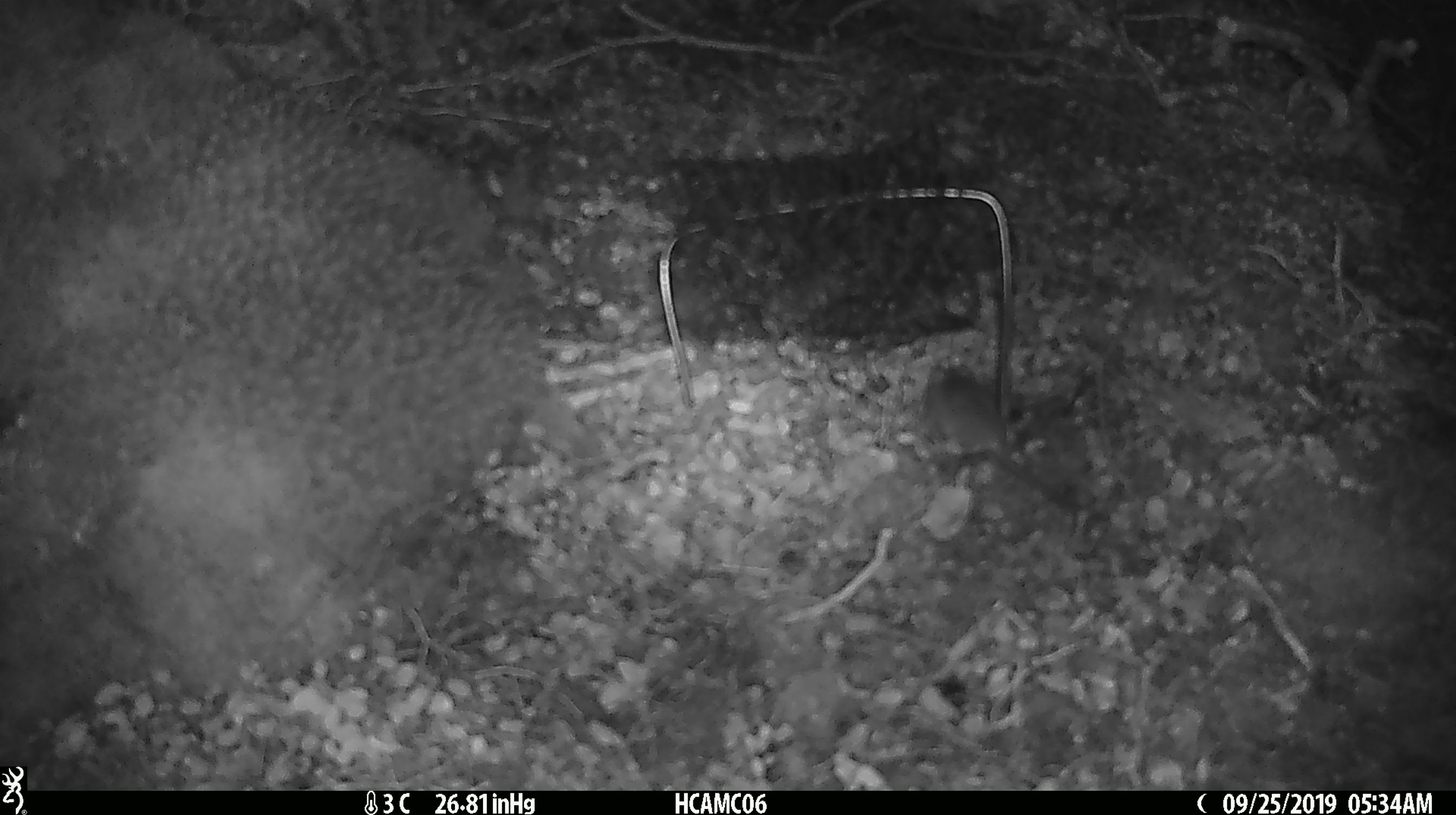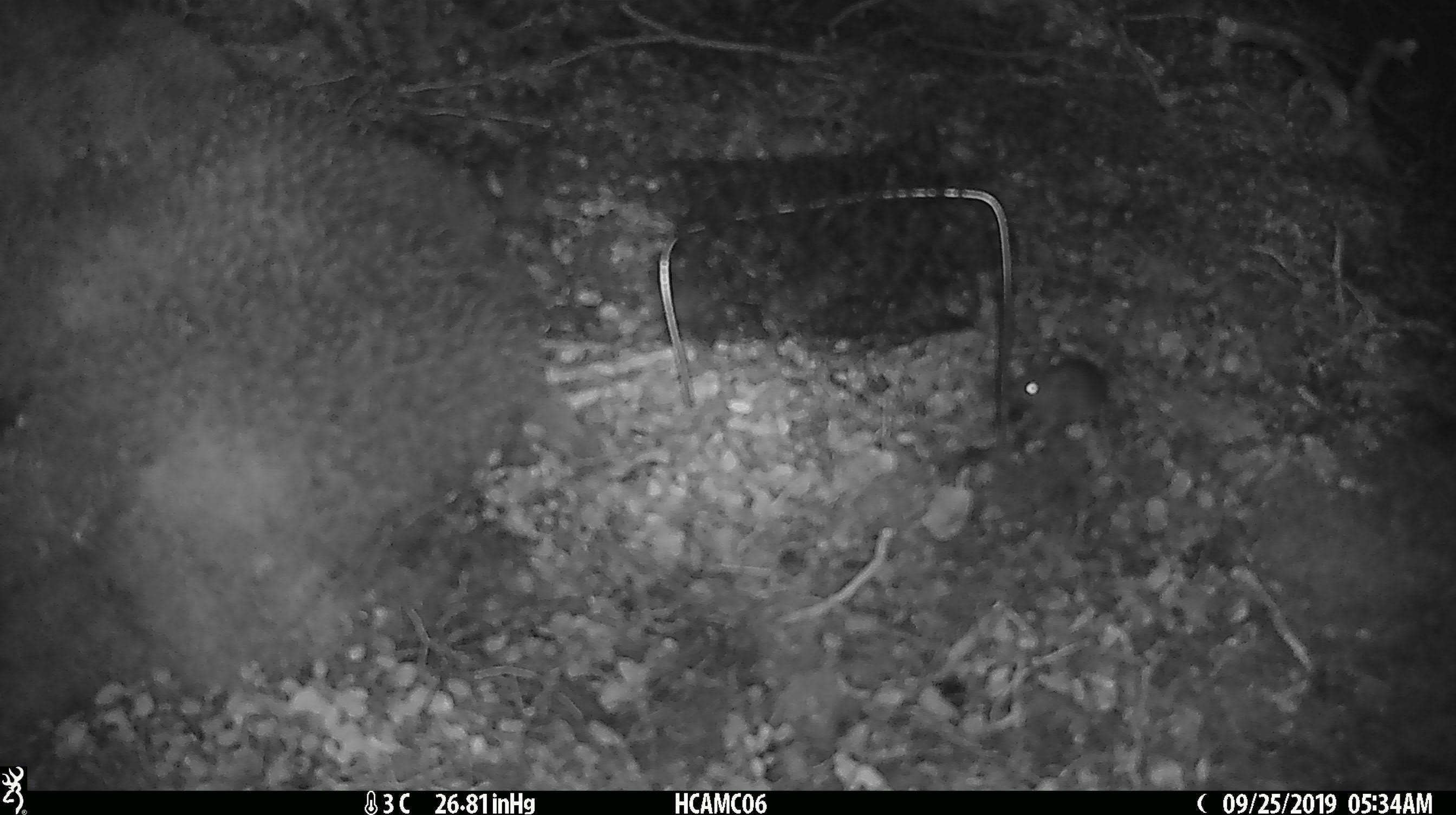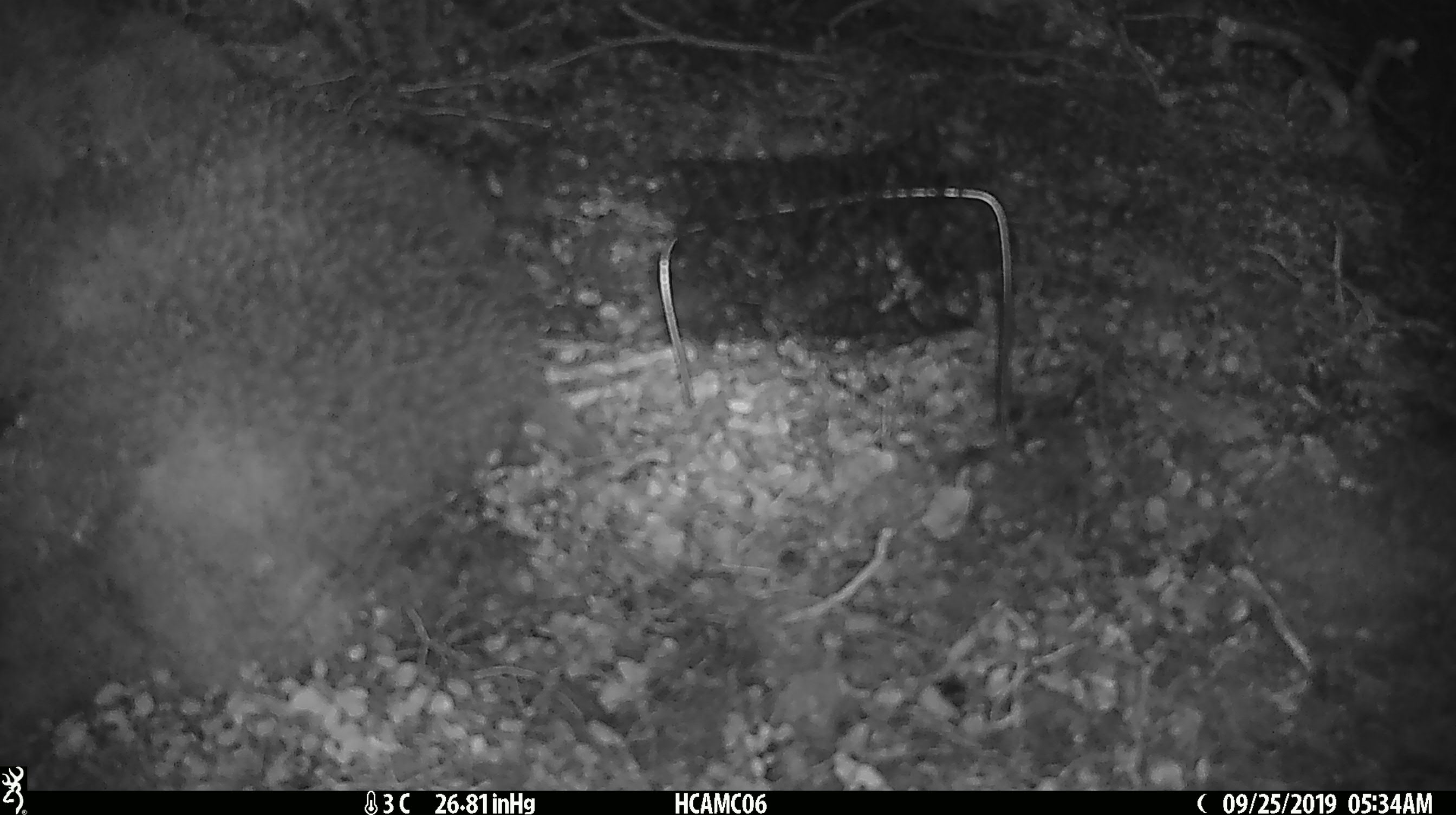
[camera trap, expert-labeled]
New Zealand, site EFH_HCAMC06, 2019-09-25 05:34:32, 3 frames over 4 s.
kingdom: Animalia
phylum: Chordata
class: Mammalia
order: Rodentia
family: Muridae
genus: Mus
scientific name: Mus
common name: mouse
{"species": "mouse (Mus)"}